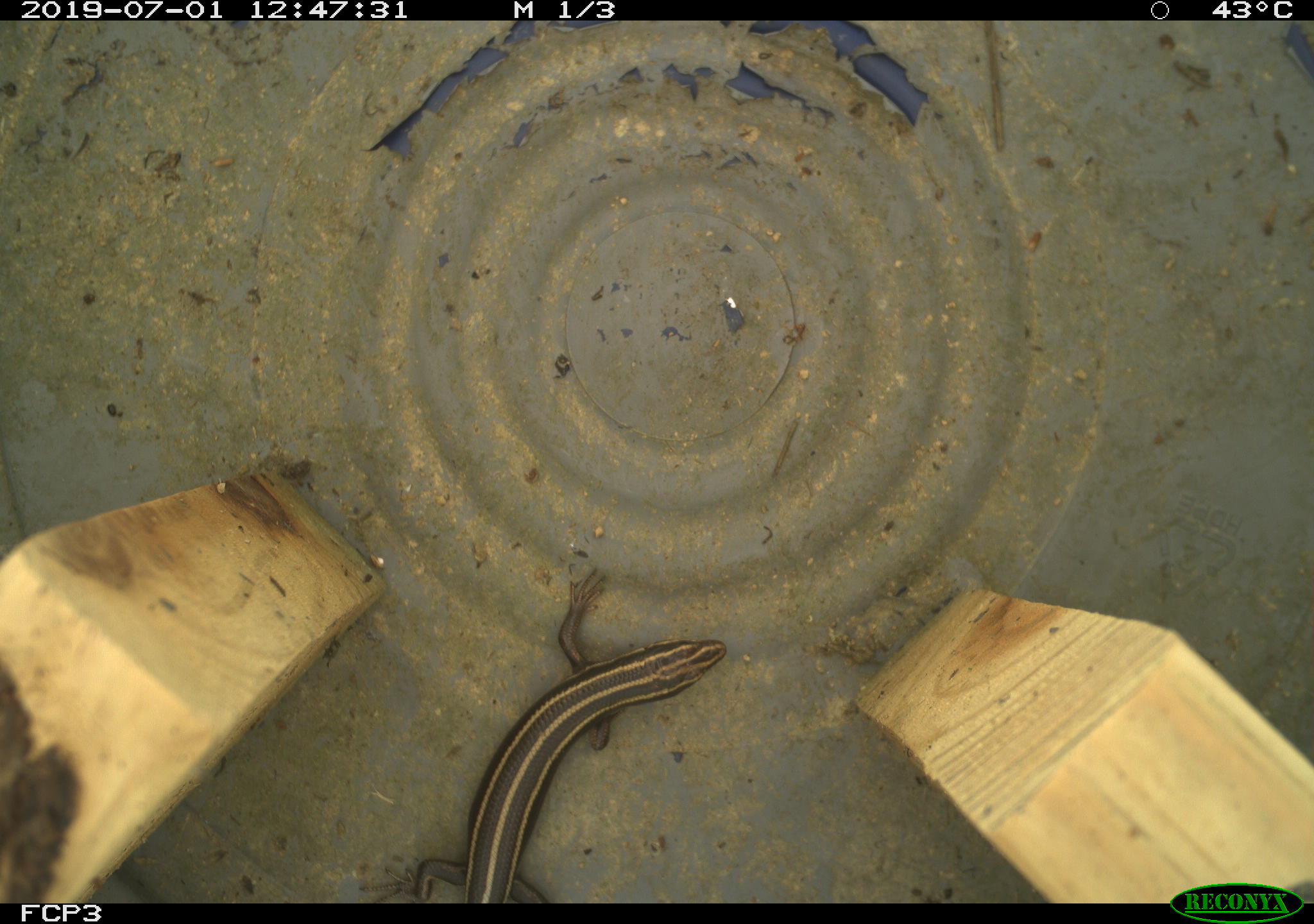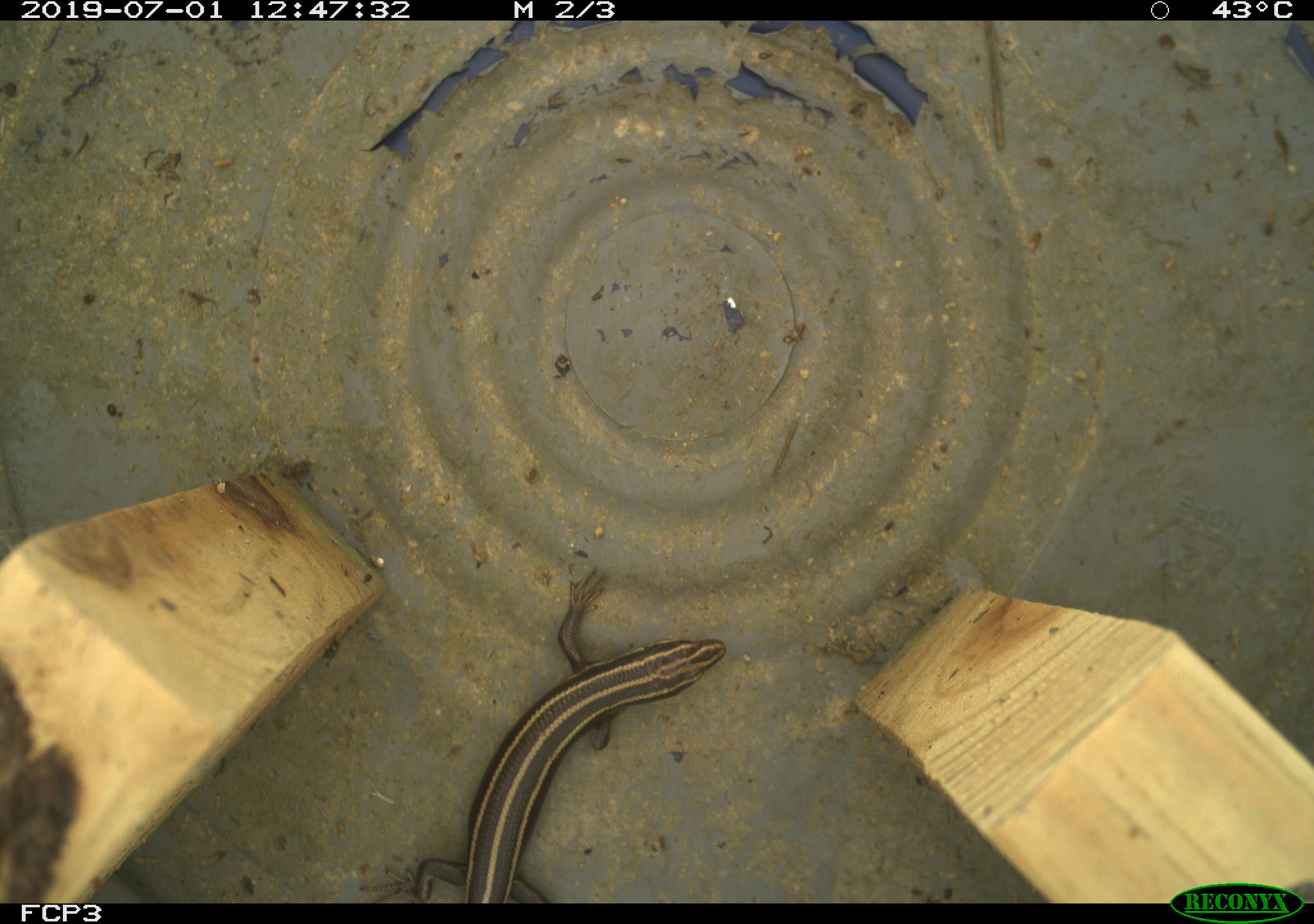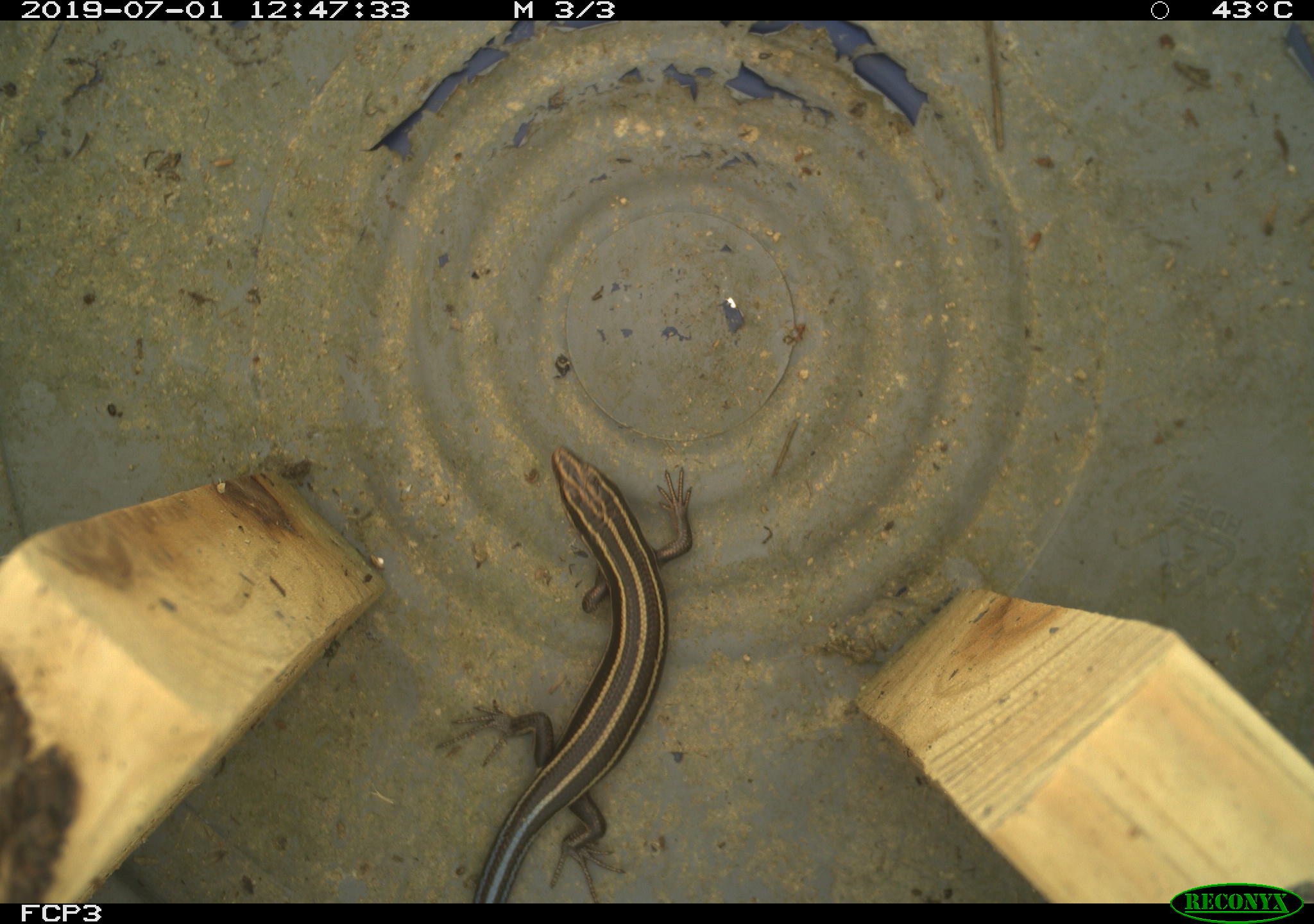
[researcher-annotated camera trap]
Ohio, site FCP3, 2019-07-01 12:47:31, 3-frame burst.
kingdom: Animalia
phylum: Chordata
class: Reptilia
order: Squamata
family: Scincidae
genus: Plestiodon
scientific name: Plestiodon fasciatus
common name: common five-lined skink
Common five-lined skink (Plestiodon fasciatus).